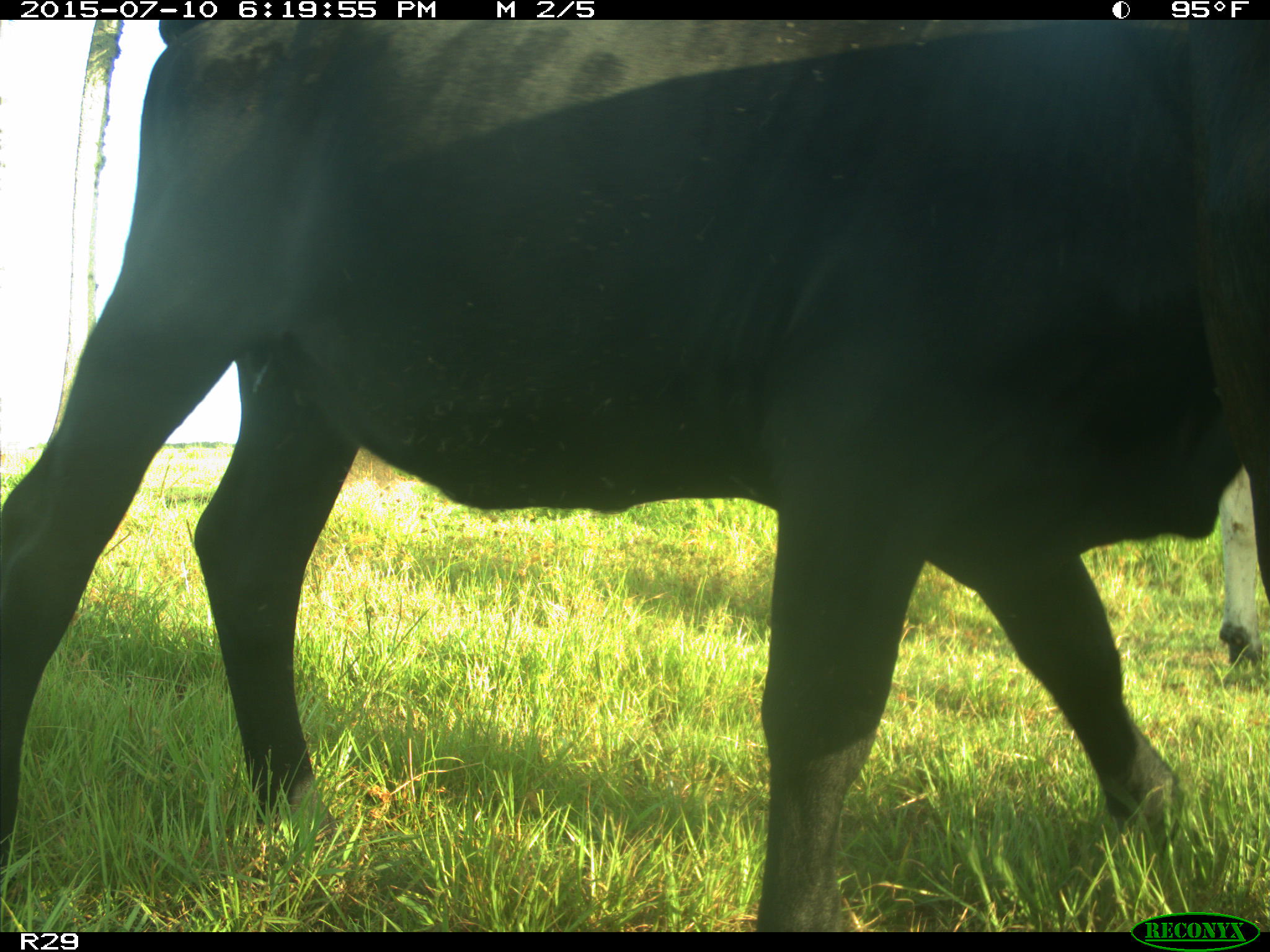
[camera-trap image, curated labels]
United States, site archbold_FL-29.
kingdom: Animalia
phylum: Chordata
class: Mammalia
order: Artiodactyla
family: Bovidae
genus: Bos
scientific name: Bos taurus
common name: domestic cow